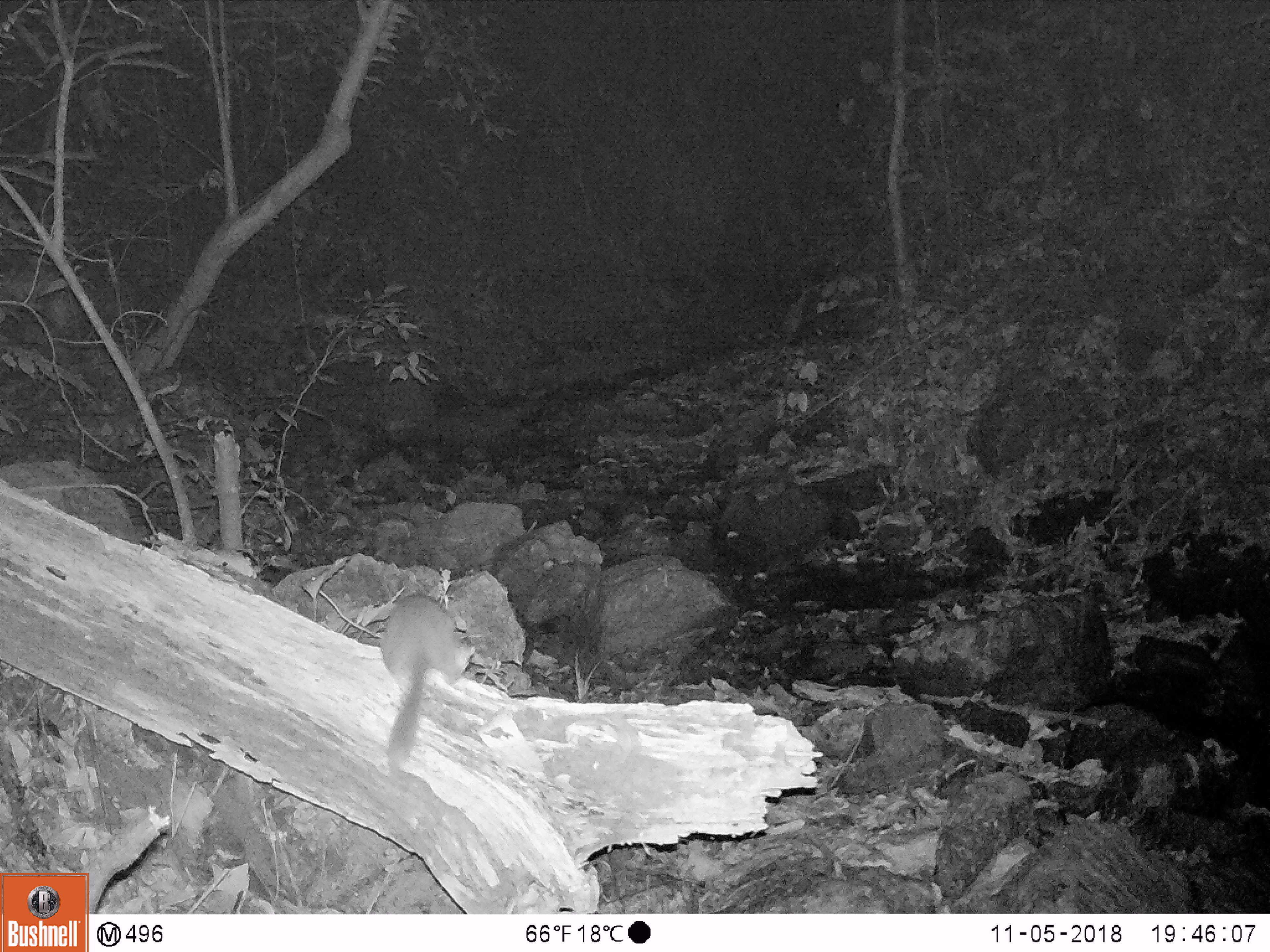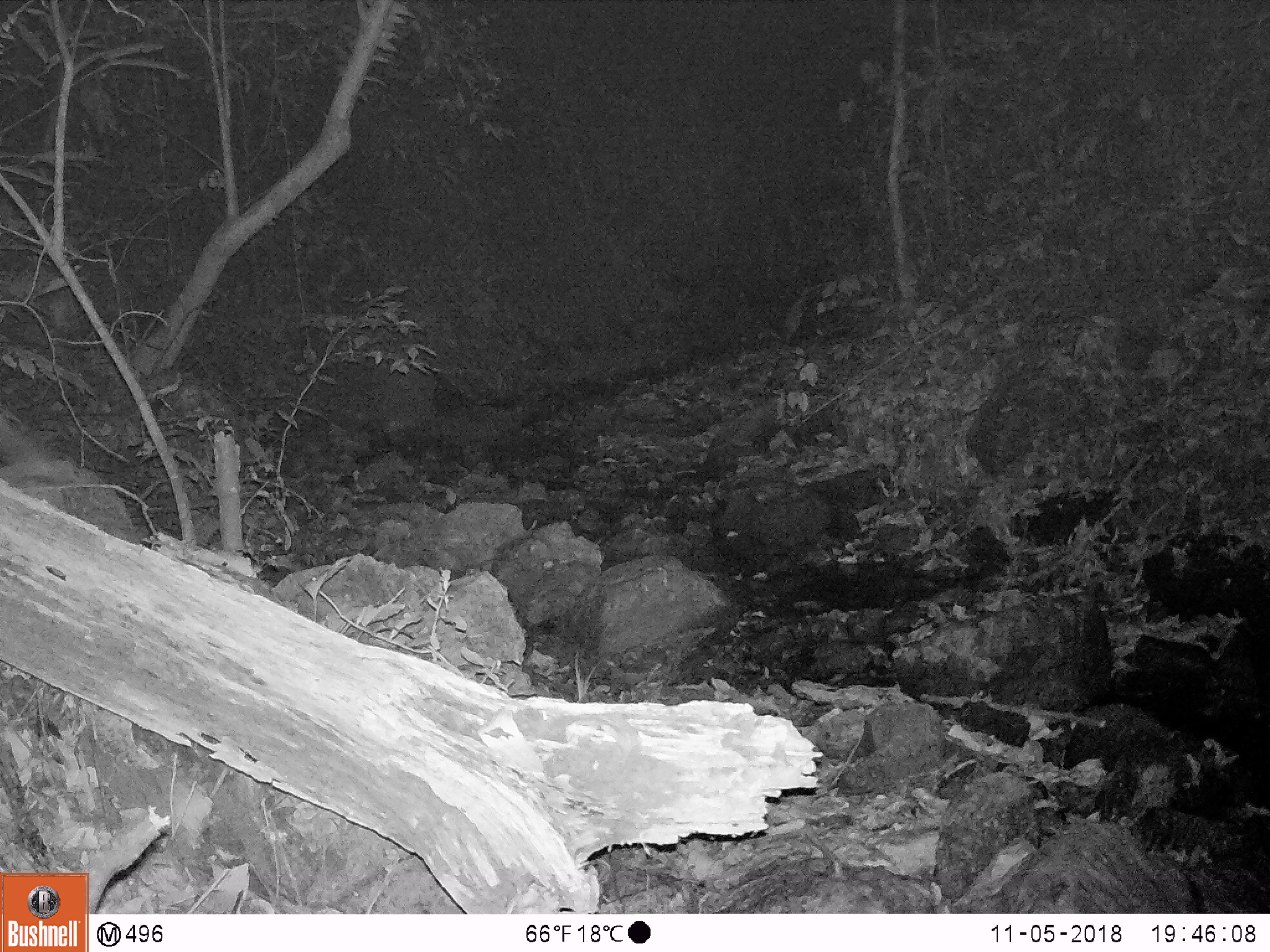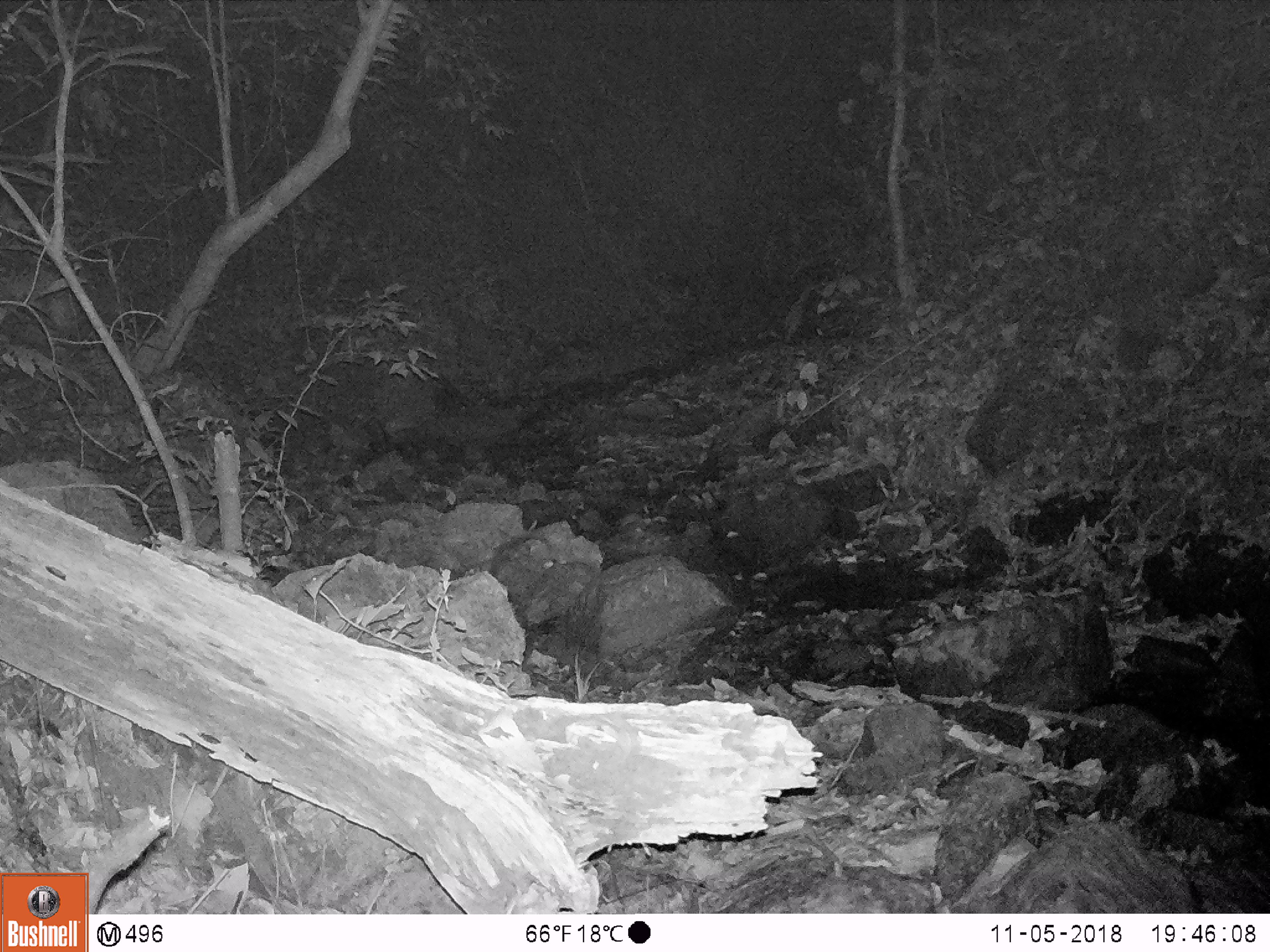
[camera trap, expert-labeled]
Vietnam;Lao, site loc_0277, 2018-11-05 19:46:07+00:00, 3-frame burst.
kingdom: Animalia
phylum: Chordata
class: Mammalia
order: Carnivora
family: Mustelidae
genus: Melogale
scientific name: Melogale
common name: ferret badger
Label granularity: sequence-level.